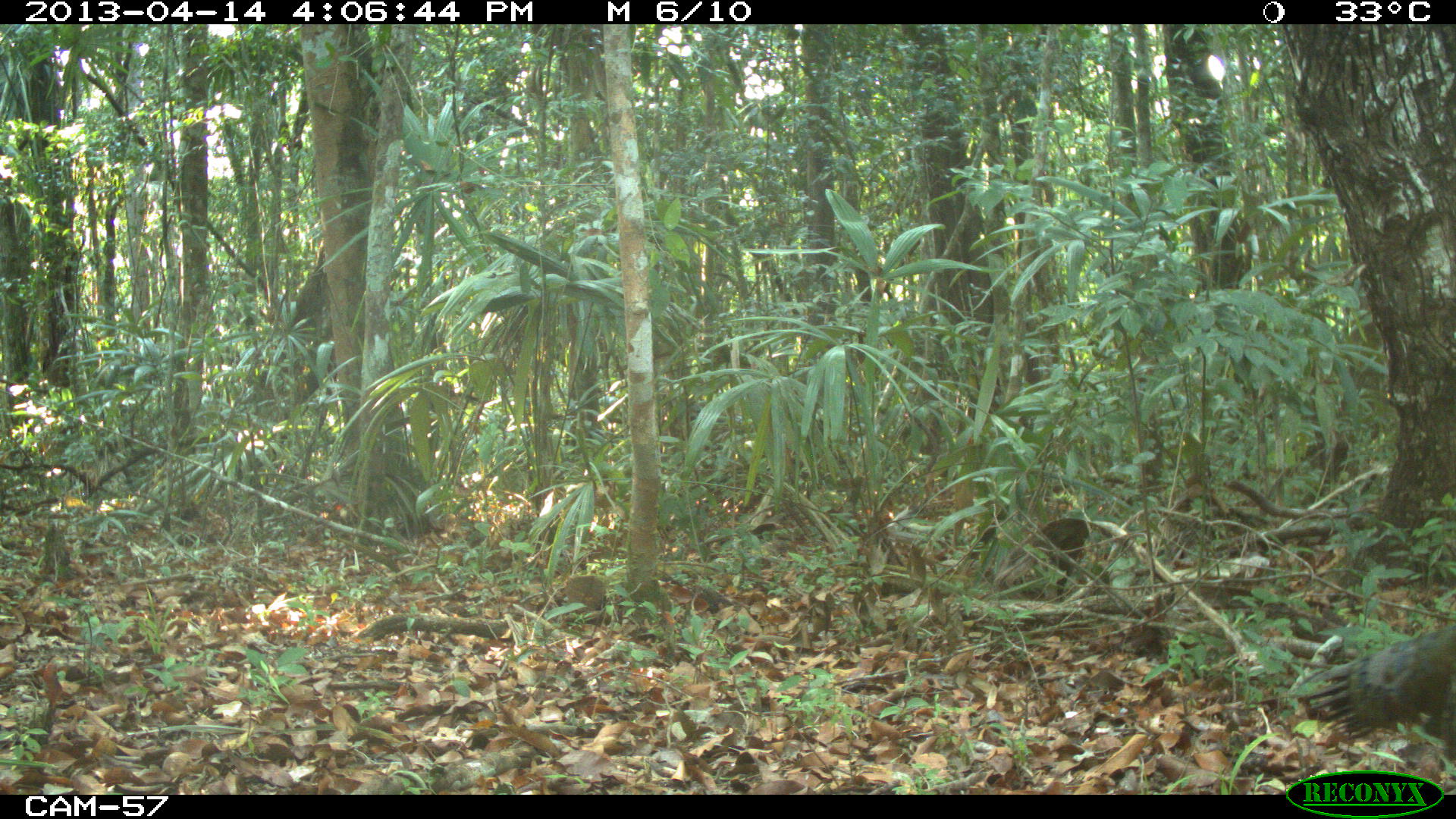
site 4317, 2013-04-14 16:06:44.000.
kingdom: Animalia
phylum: Chordata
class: Aves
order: Galliformes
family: Phasianidae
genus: Meleagris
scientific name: Meleagris ocellata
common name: ocellated turkey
Meleagris ocellata (ocellated turkey), count 1.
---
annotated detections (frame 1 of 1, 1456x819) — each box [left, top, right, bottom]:
meleagris ocellata: [1291, 626, 1456, 761]